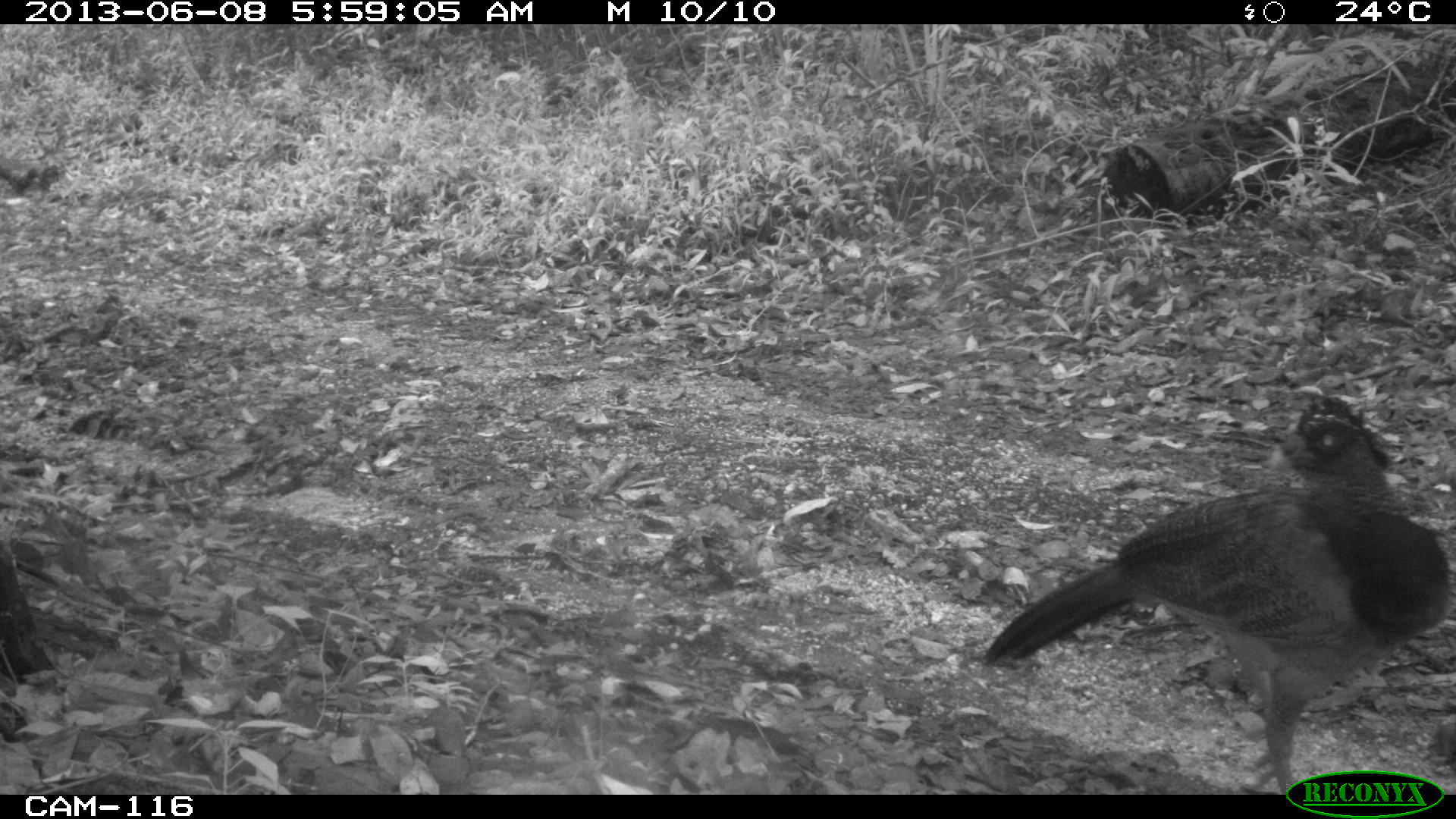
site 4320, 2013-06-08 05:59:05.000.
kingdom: Animalia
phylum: Chordata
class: Aves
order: Galliformes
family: Cracidae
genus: Crax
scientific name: Crax rubra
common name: great curassow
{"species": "Crax rubra (great curassow)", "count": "1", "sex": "female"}